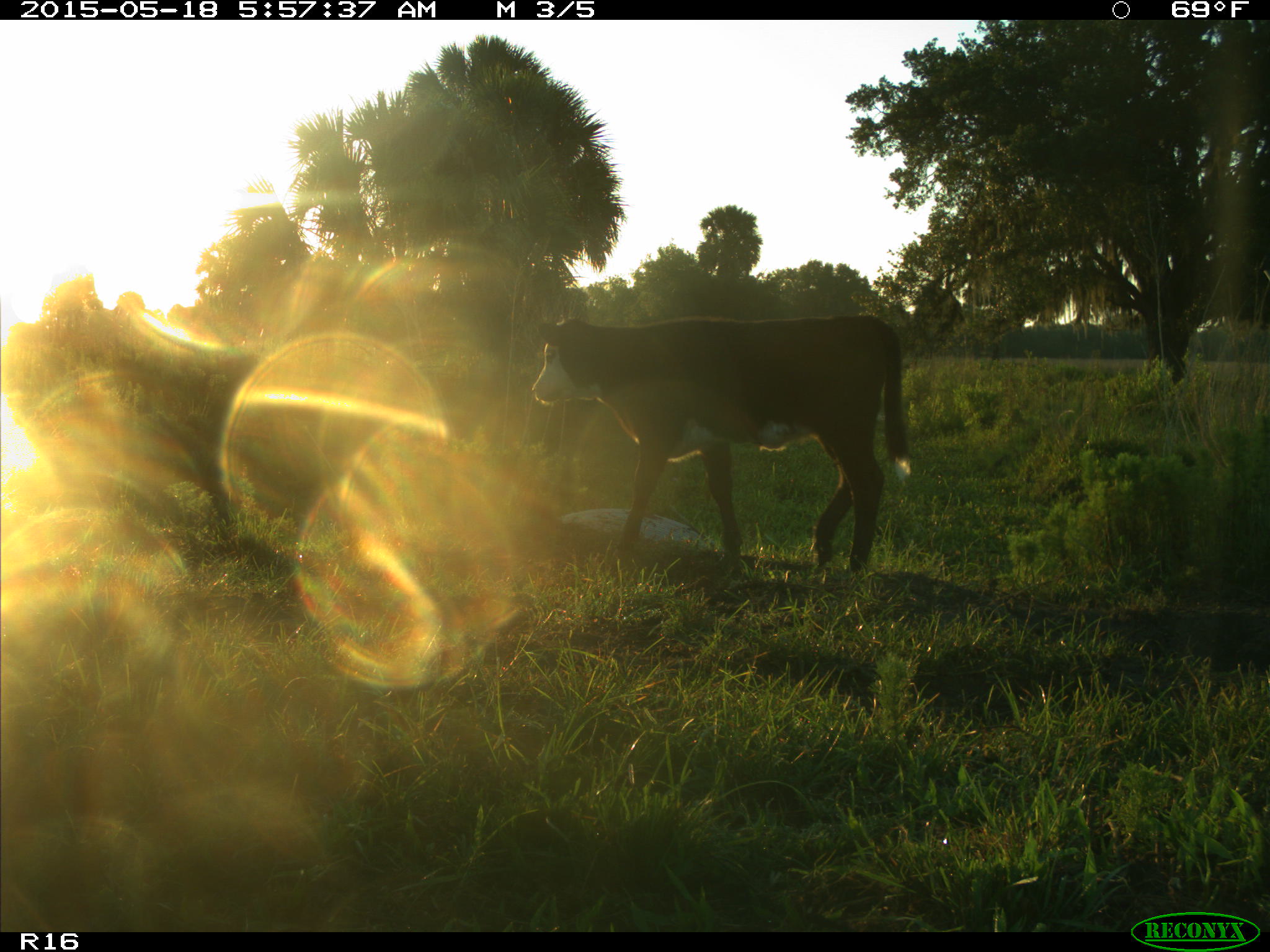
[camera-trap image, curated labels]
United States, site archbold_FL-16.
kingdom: Animalia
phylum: Chordata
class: Mammalia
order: Artiodactyla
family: Bovidae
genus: Bos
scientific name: Bos taurus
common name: domestic cow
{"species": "Bos taurus (domestic cow)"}